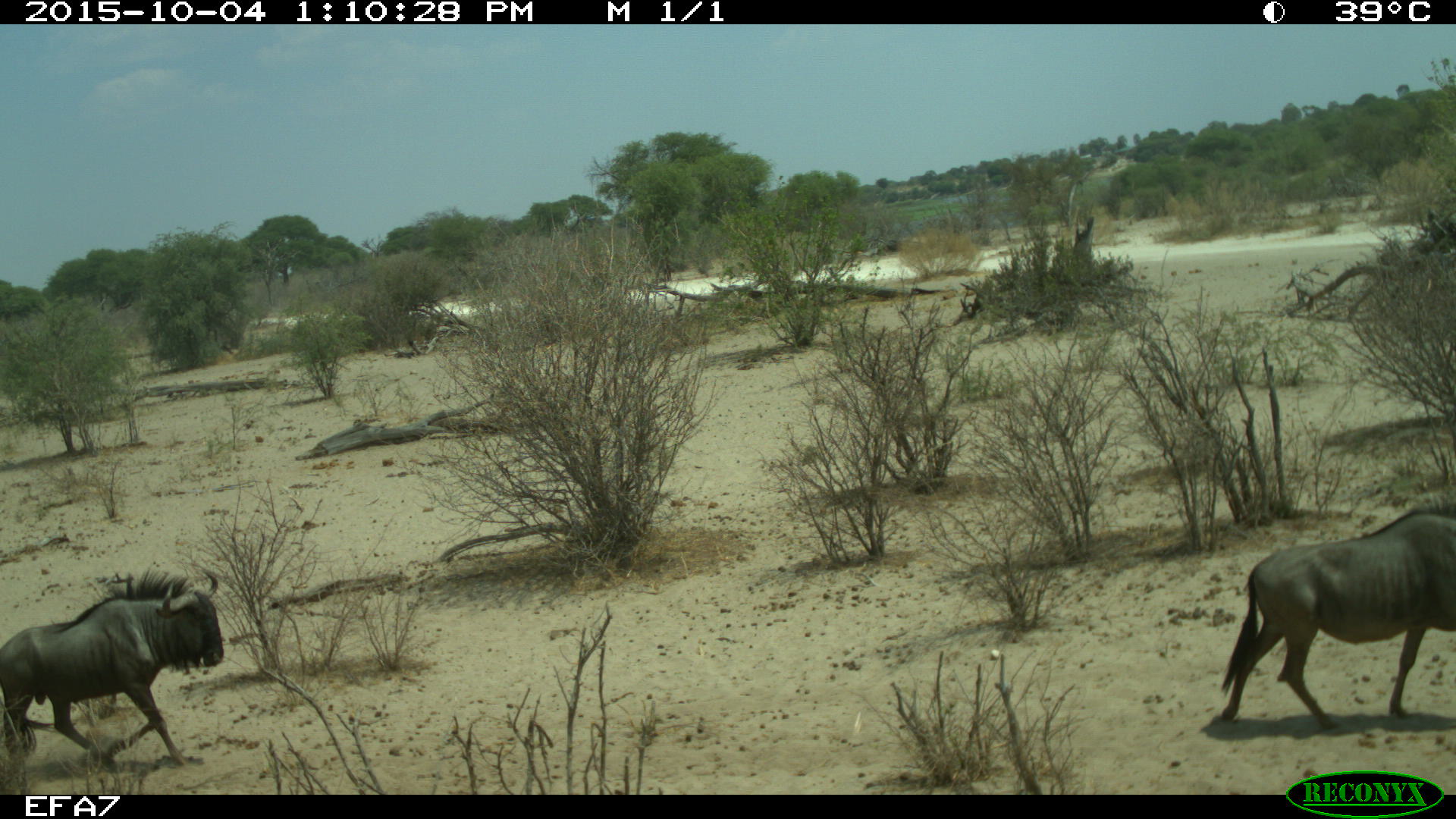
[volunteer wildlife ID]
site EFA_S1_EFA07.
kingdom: Animalia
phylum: Chordata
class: Mammalia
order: Artiodactyla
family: Bovidae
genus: Connochaetes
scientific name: Connochaetes taurinus taurinus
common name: blue wildebeest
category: wildebeestblue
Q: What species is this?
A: Wildebeestblue (blue wildebeest) (Connochaetes taurinus taurinus).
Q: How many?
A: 2.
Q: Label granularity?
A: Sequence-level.